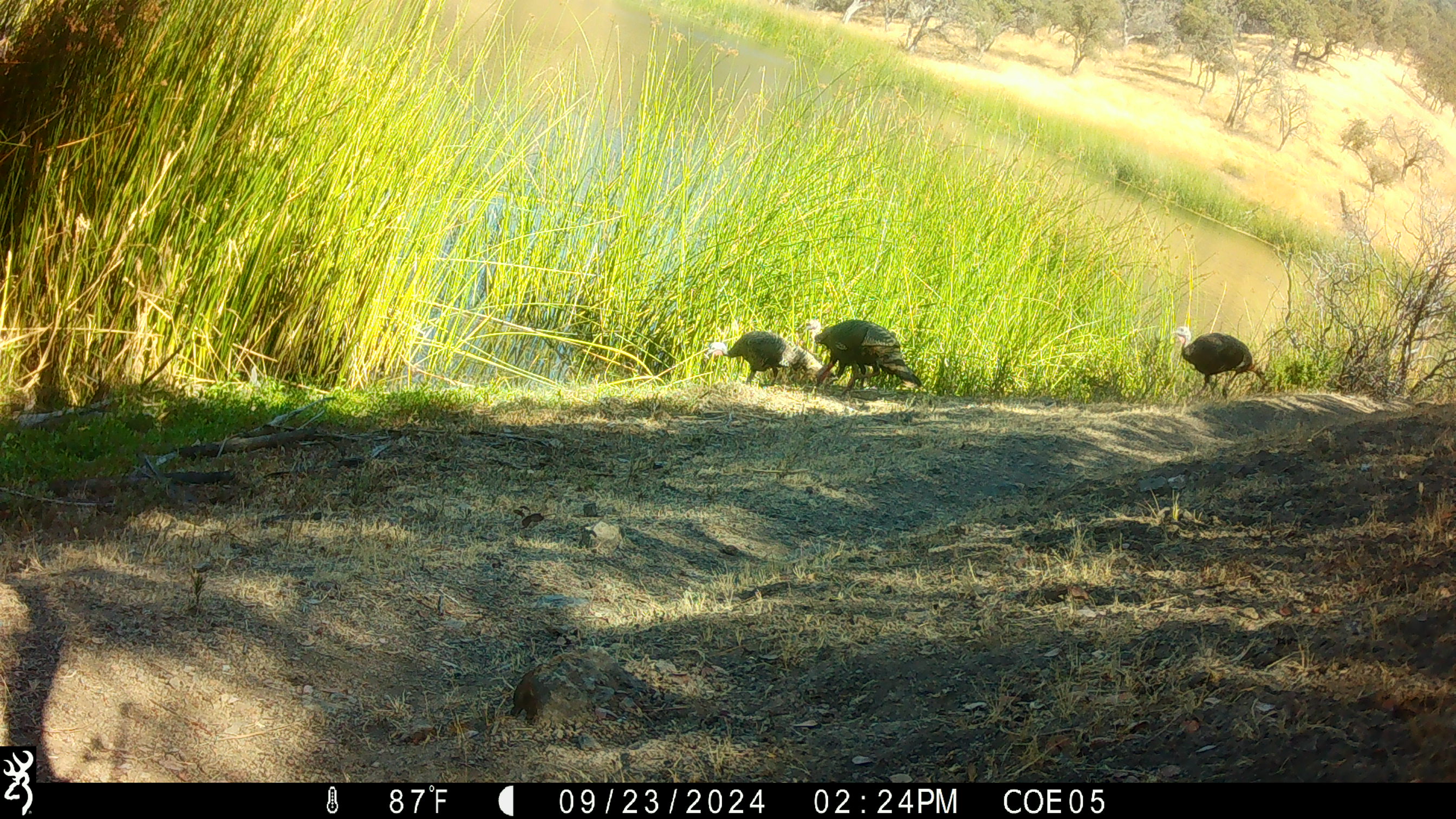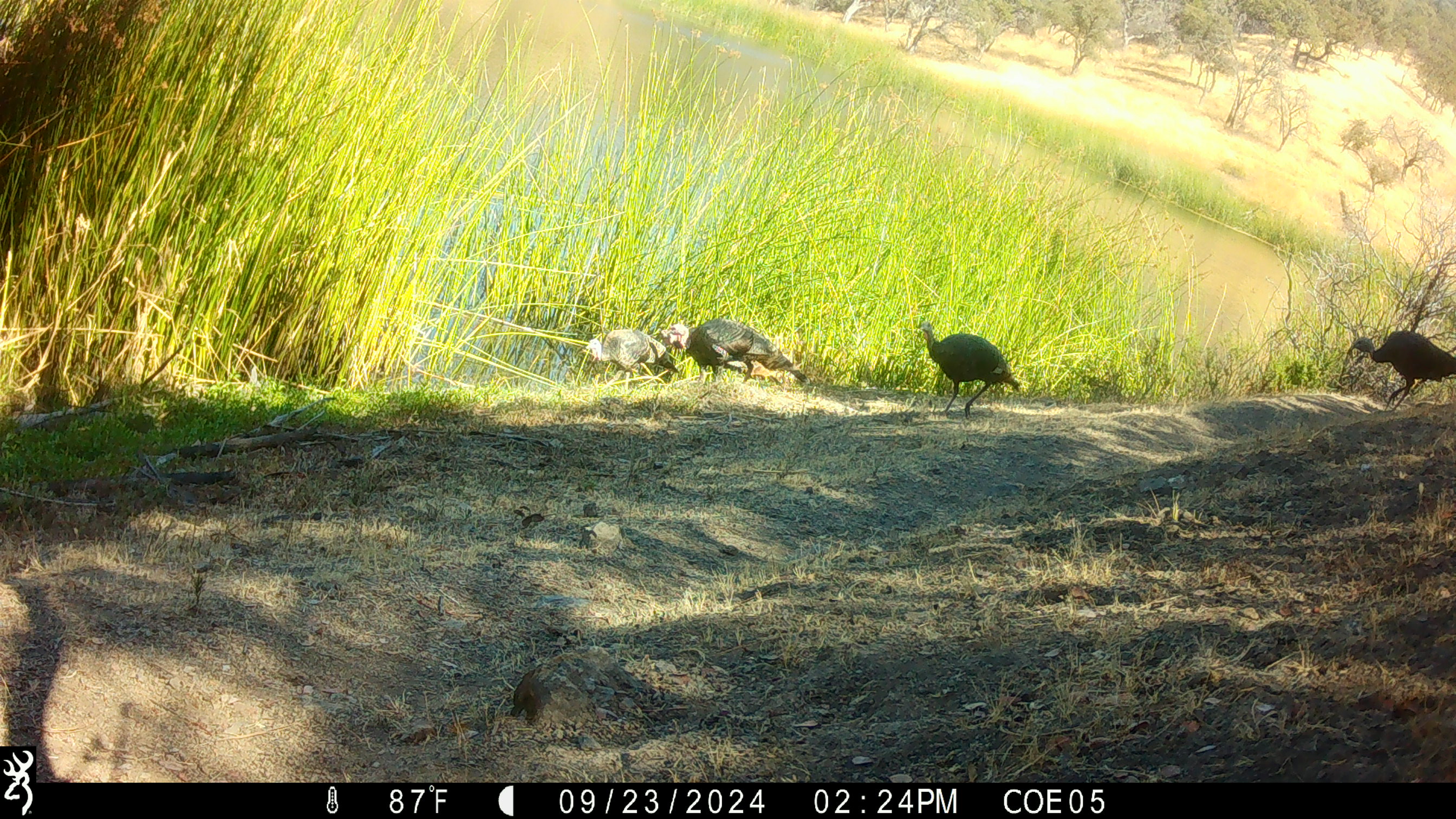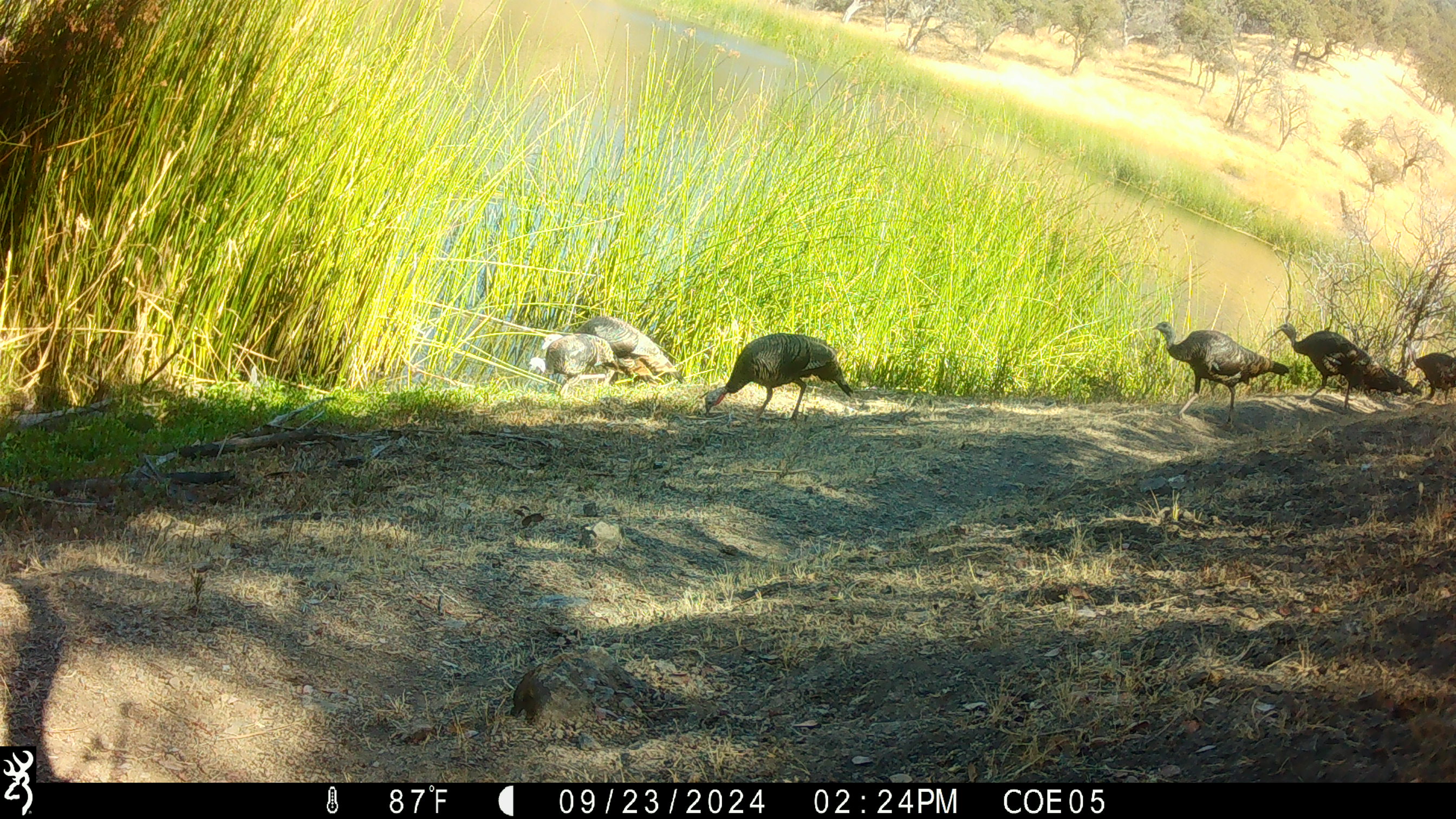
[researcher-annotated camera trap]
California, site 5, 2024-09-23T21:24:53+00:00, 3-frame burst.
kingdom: Animalia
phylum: Chordata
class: Aves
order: Galliformes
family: Phasianidae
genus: Meleagris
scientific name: Meleagris gallopavo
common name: turkey